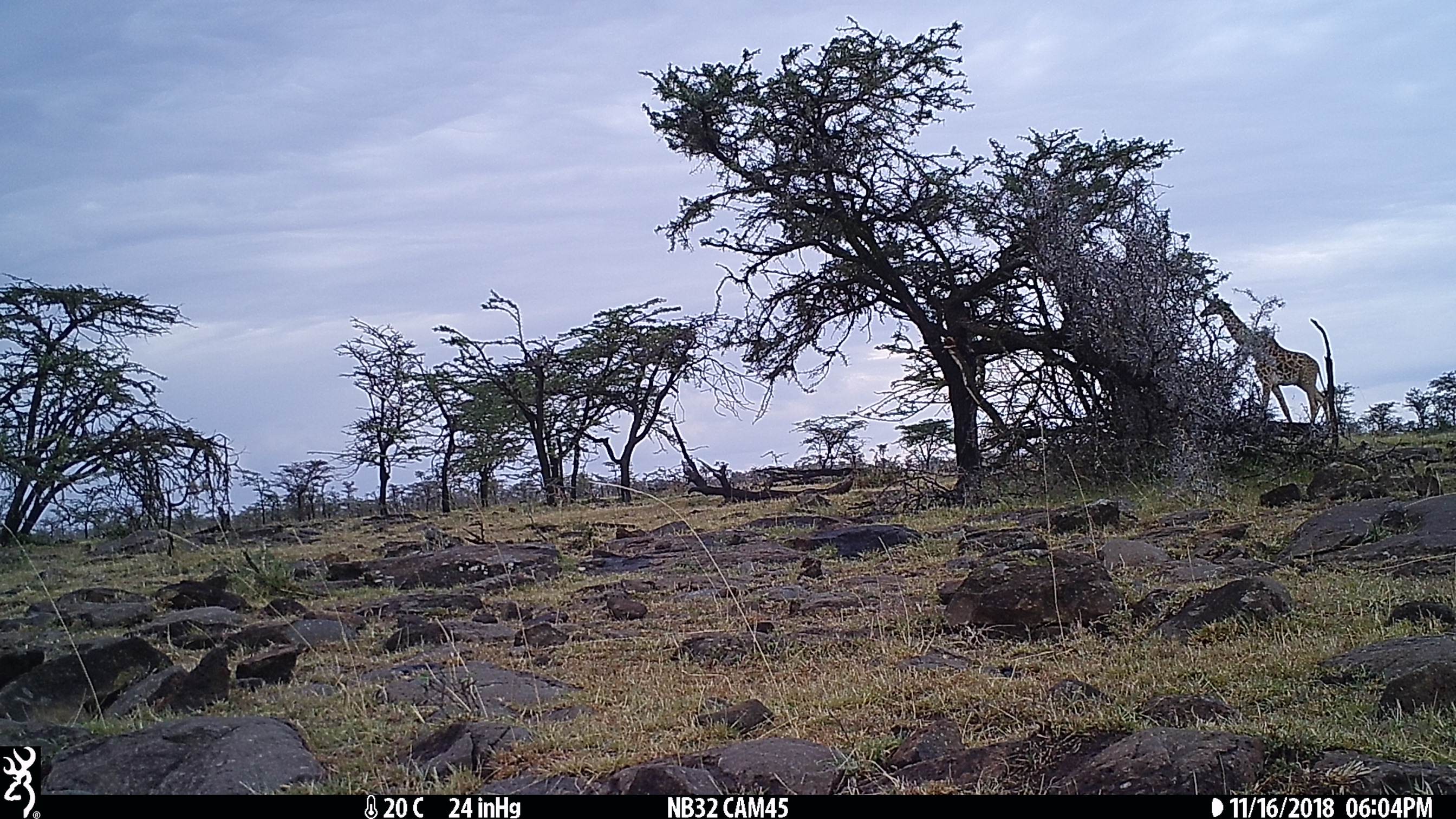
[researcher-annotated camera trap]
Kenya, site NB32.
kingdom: Animalia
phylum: Chordata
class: Mammalia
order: Artiodactyla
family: Giraffidae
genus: Giraffa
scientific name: Giraffa camelopardalis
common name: northern giraffe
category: giraffe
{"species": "giraffe (northern giraffe) (Giraffa camelopardalis)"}